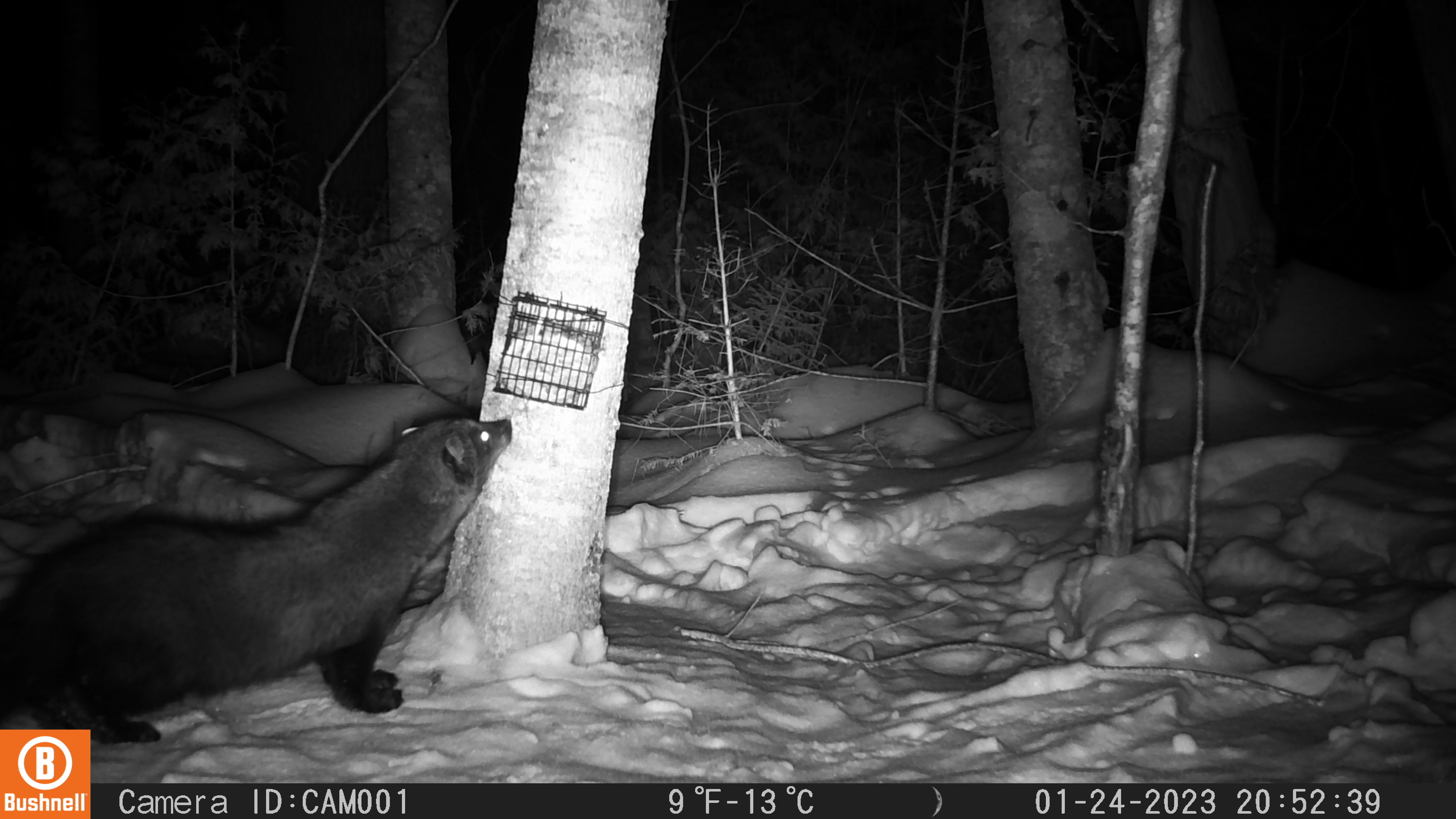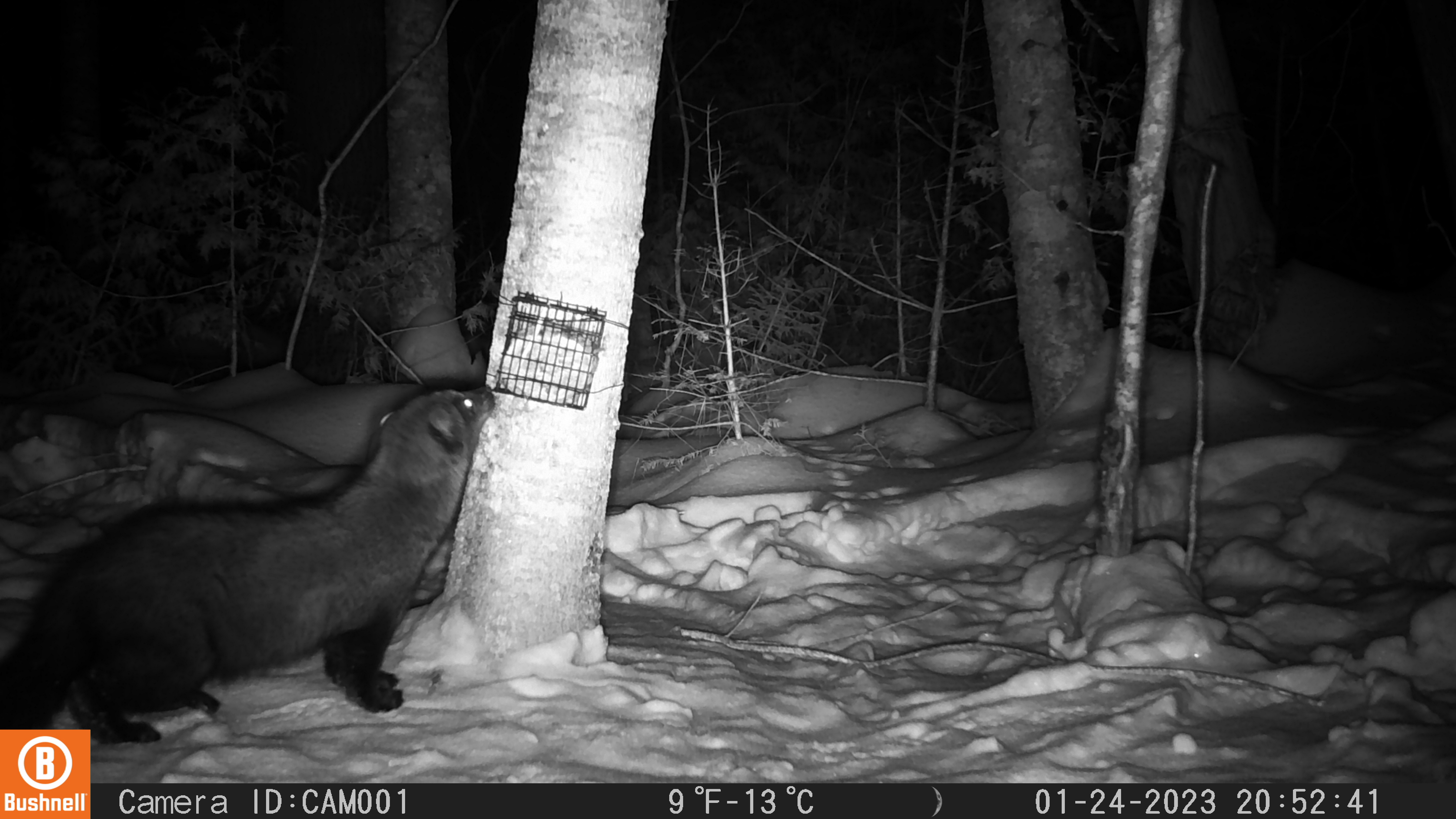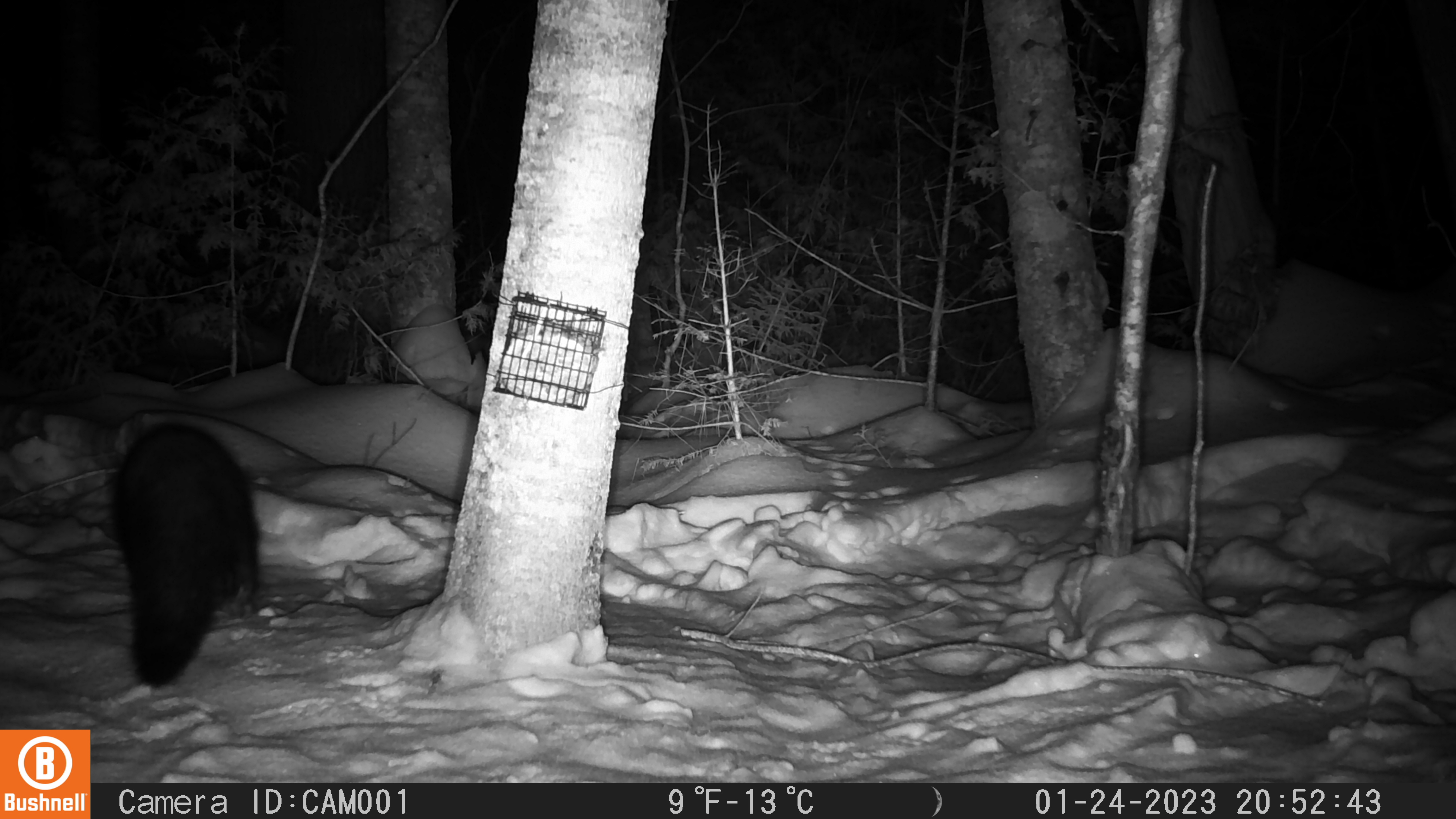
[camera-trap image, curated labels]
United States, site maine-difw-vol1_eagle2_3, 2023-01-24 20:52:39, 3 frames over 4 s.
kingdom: Animalia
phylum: Chordata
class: Mammalia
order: Carnivora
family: Mustelidae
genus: Pekania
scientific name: Pekania pennanti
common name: fisher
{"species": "fisher (Pekania pennanti)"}